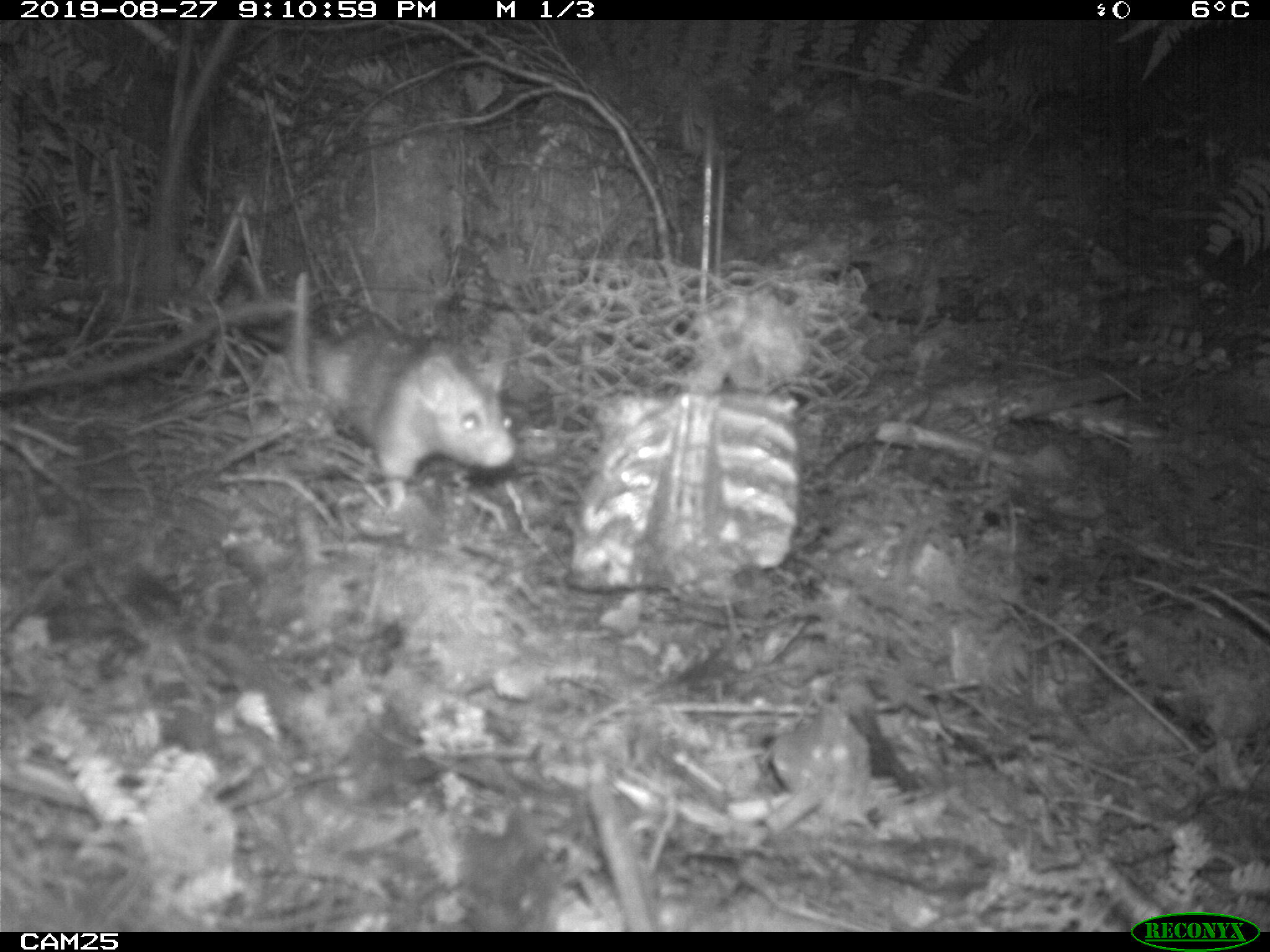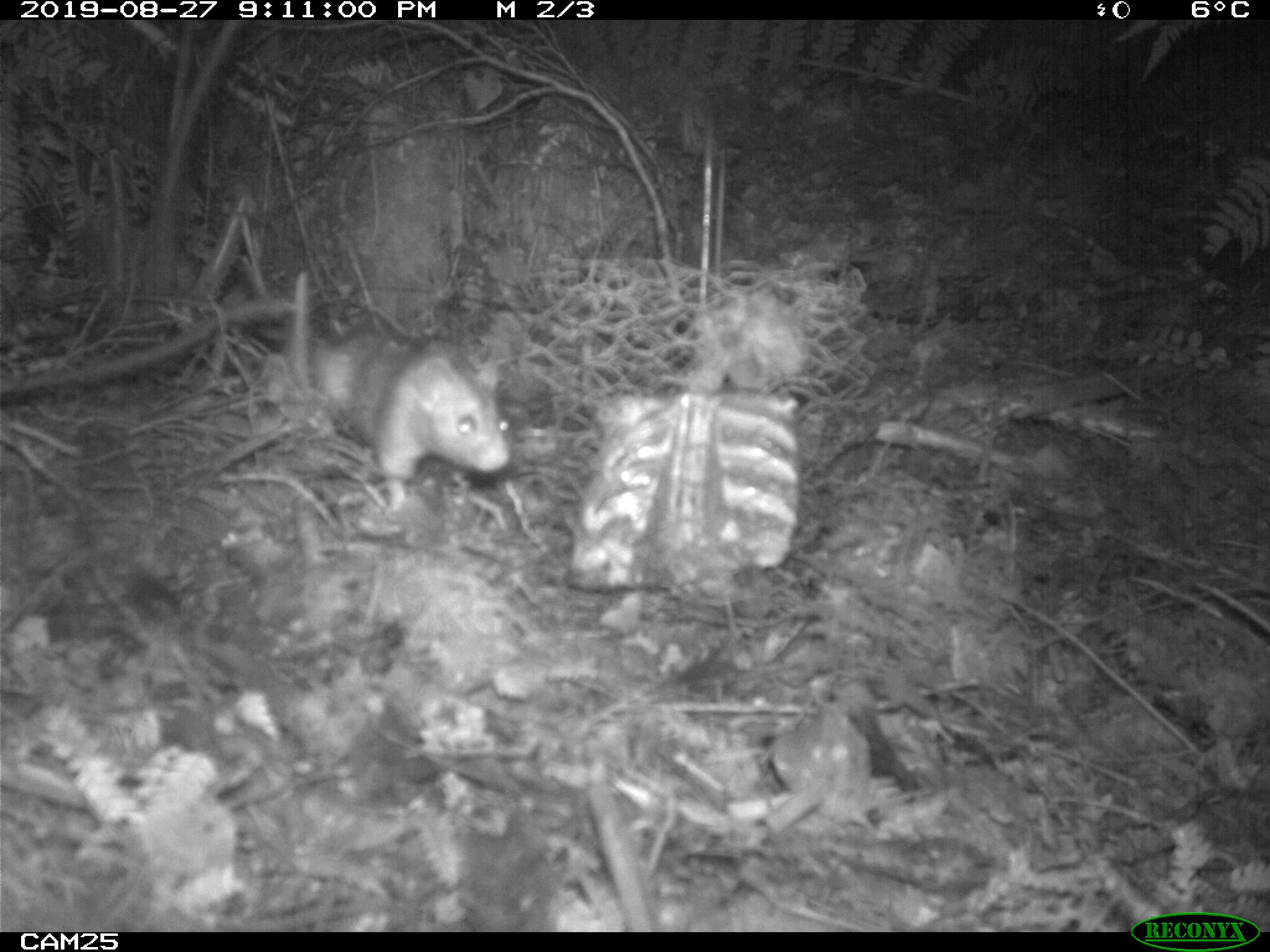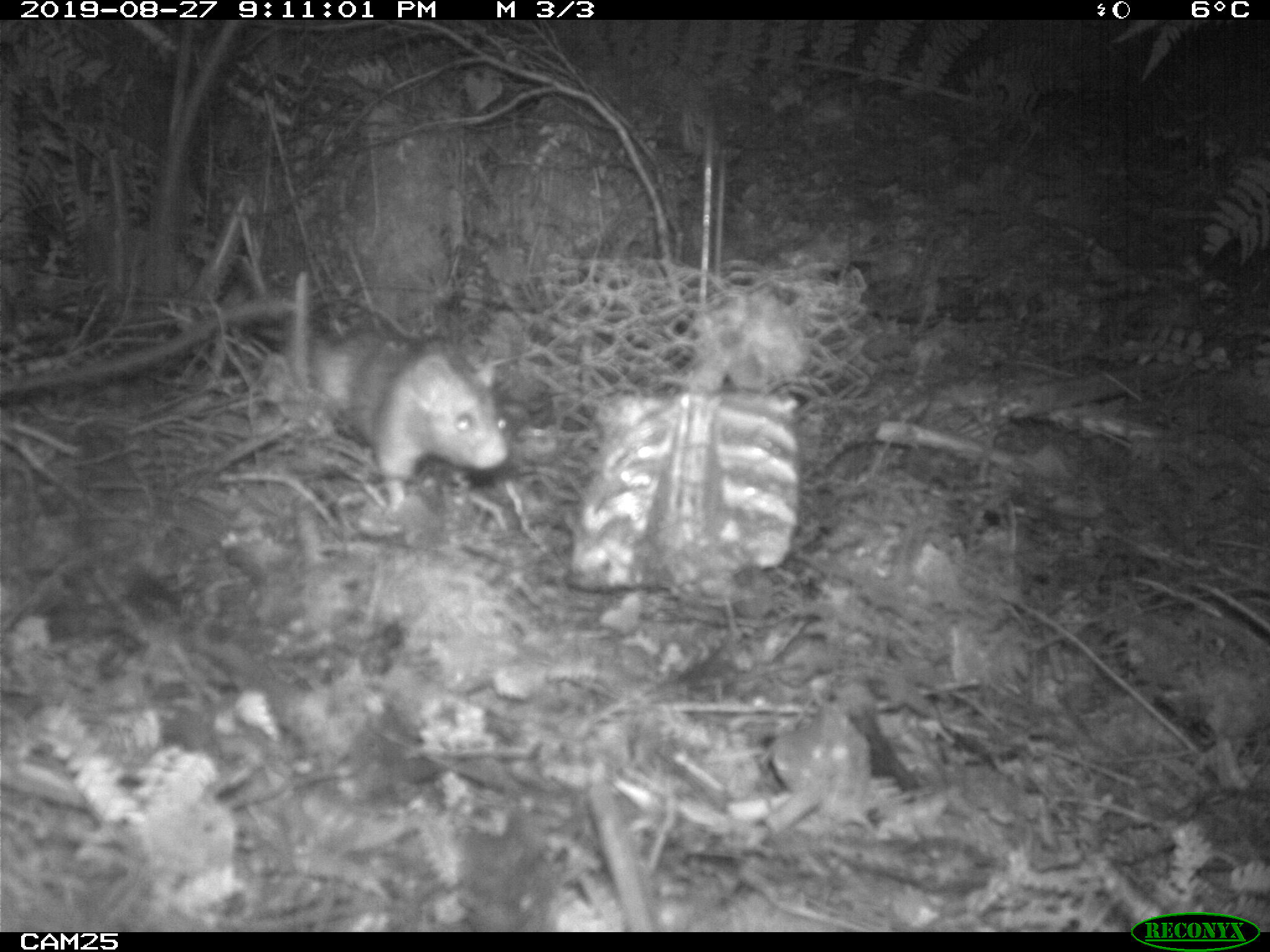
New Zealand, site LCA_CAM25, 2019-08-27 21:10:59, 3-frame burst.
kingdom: Animalia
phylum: Chordata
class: Mammalia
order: Rodentia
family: Muridae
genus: Rattus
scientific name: Rattus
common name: rat